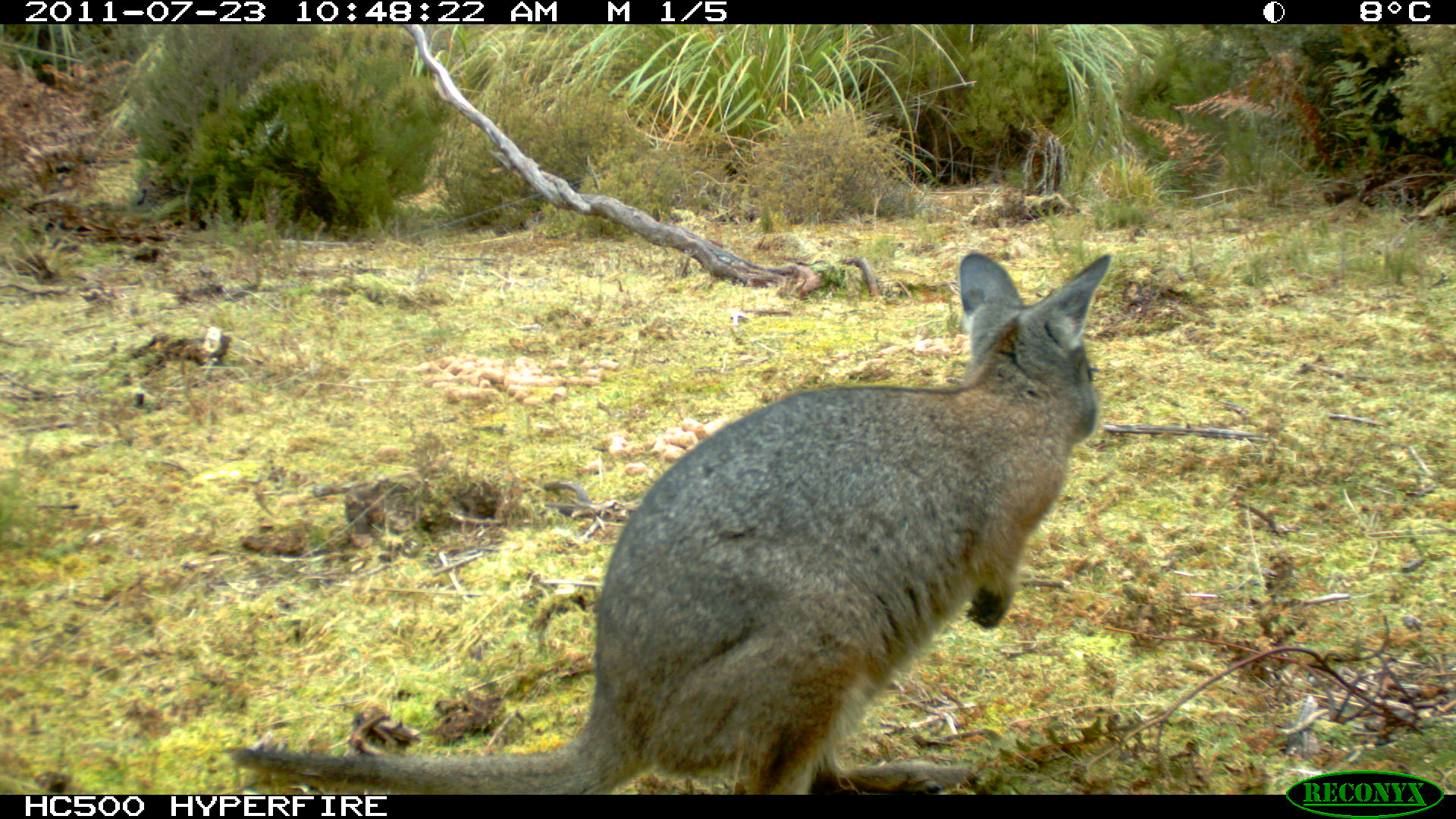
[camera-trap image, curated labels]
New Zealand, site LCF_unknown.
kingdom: Animalia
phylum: Chordata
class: Mammalia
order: Diprotodontia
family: Macropodidae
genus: Notamacropus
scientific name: Notamacropus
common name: wallaby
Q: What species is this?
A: Wallaby (Notamacropus).